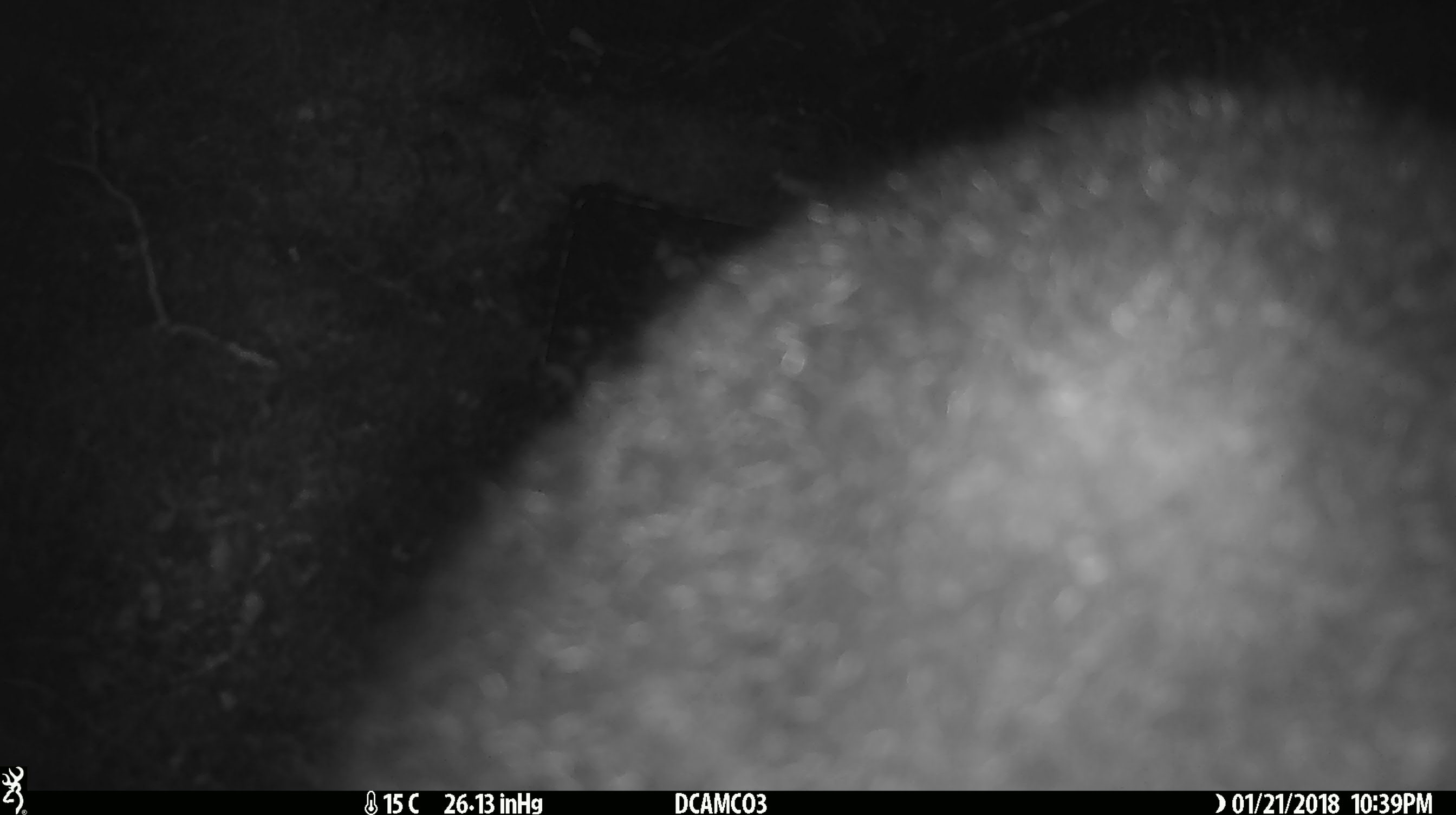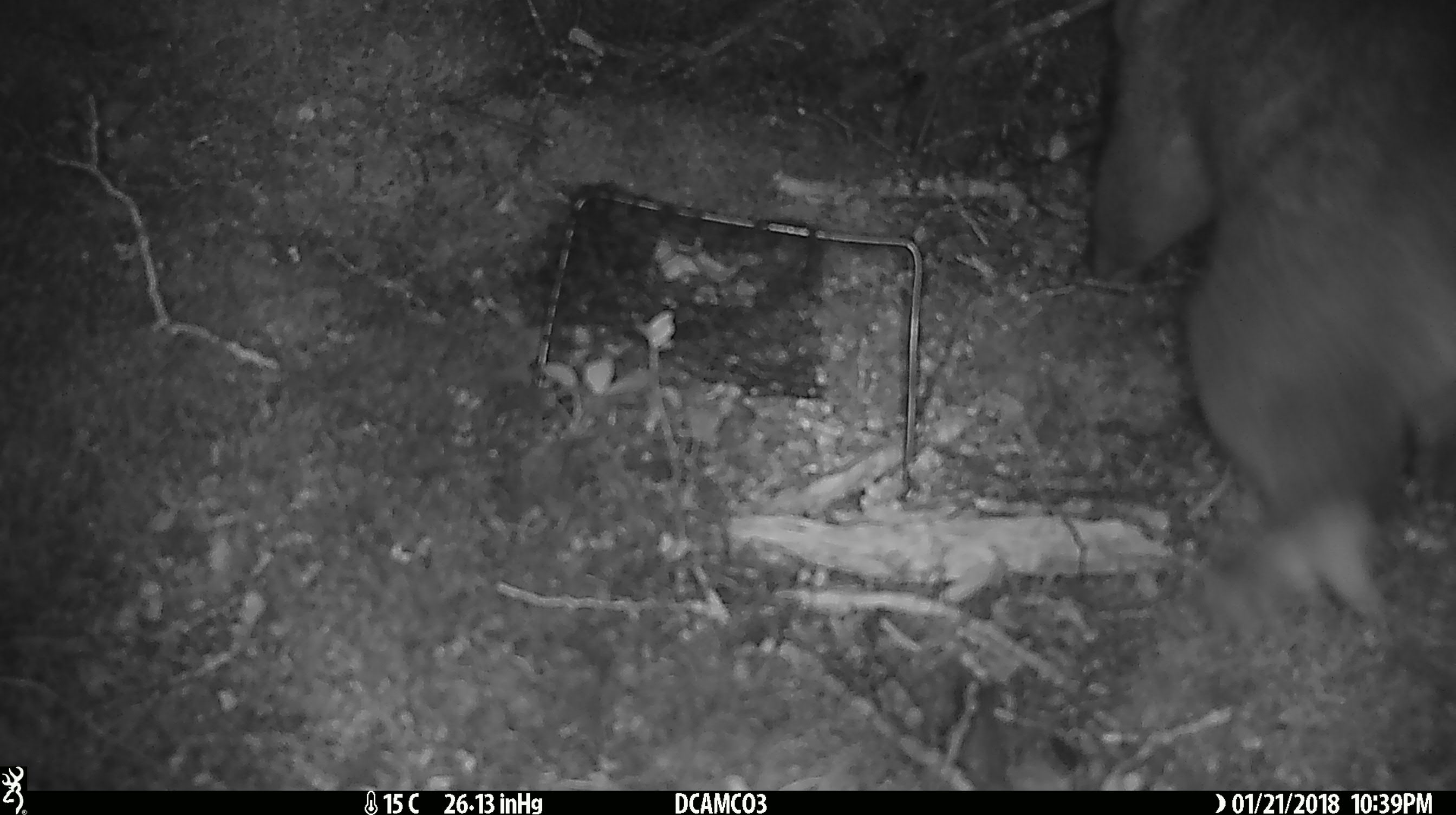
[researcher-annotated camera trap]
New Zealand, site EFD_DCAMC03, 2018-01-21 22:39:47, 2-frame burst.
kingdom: Animalia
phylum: Chordata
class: Mammalia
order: Diprotodontia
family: Phalangeridae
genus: Trichosurus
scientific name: Trichosurus vulpecula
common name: common brushtail possum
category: possum